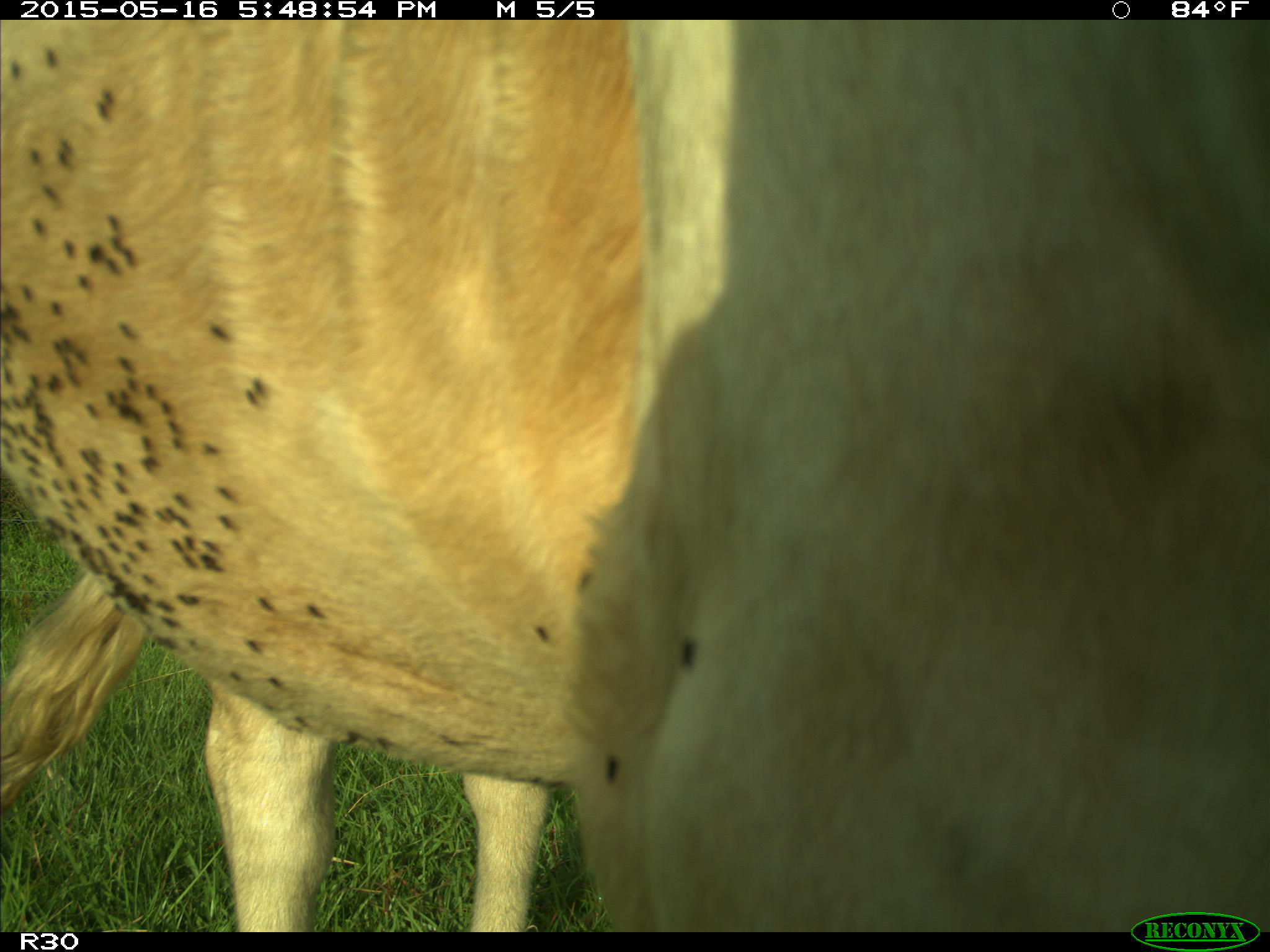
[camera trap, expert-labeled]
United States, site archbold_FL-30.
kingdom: Animalia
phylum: Chordata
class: Mammalia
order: Artiodactyla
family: Bovidae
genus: Bos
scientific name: Bos taurus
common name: domestic cow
Bos taurus (domestic cow).